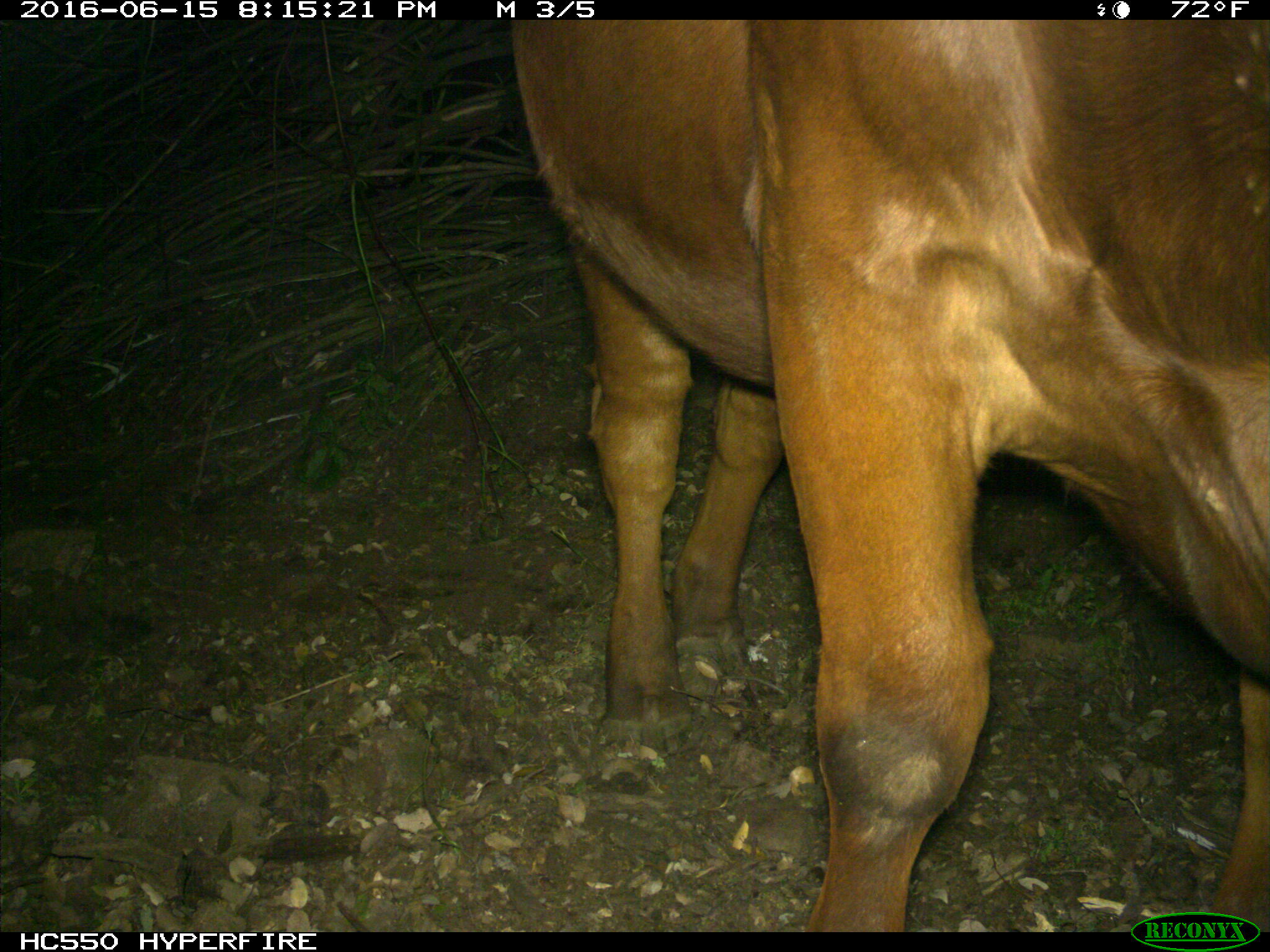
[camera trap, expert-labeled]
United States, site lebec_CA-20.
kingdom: Animalia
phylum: Chordata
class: Mammalia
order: Artiodactyla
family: Bovidae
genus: Bos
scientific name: Bos taurus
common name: domestic cow